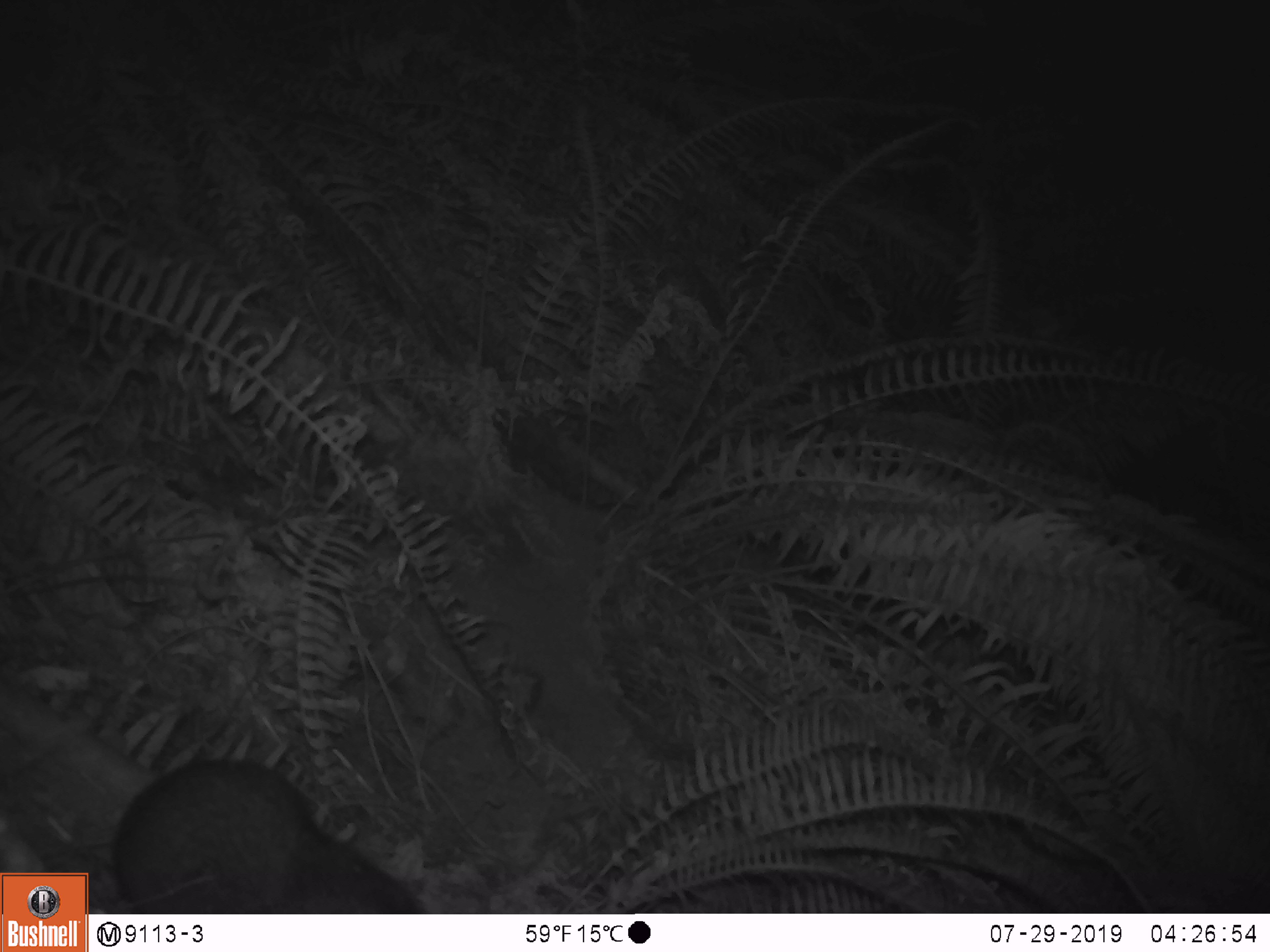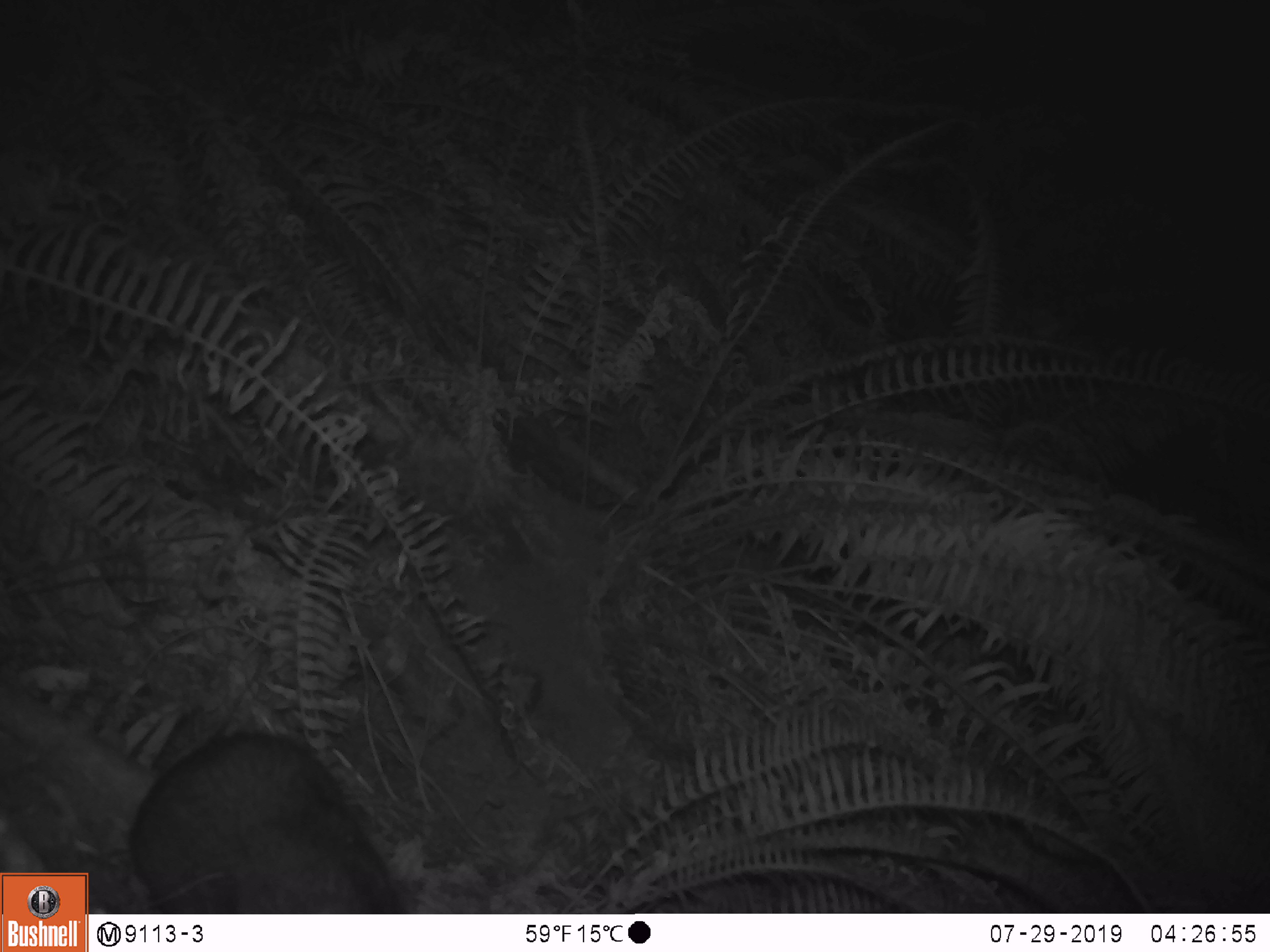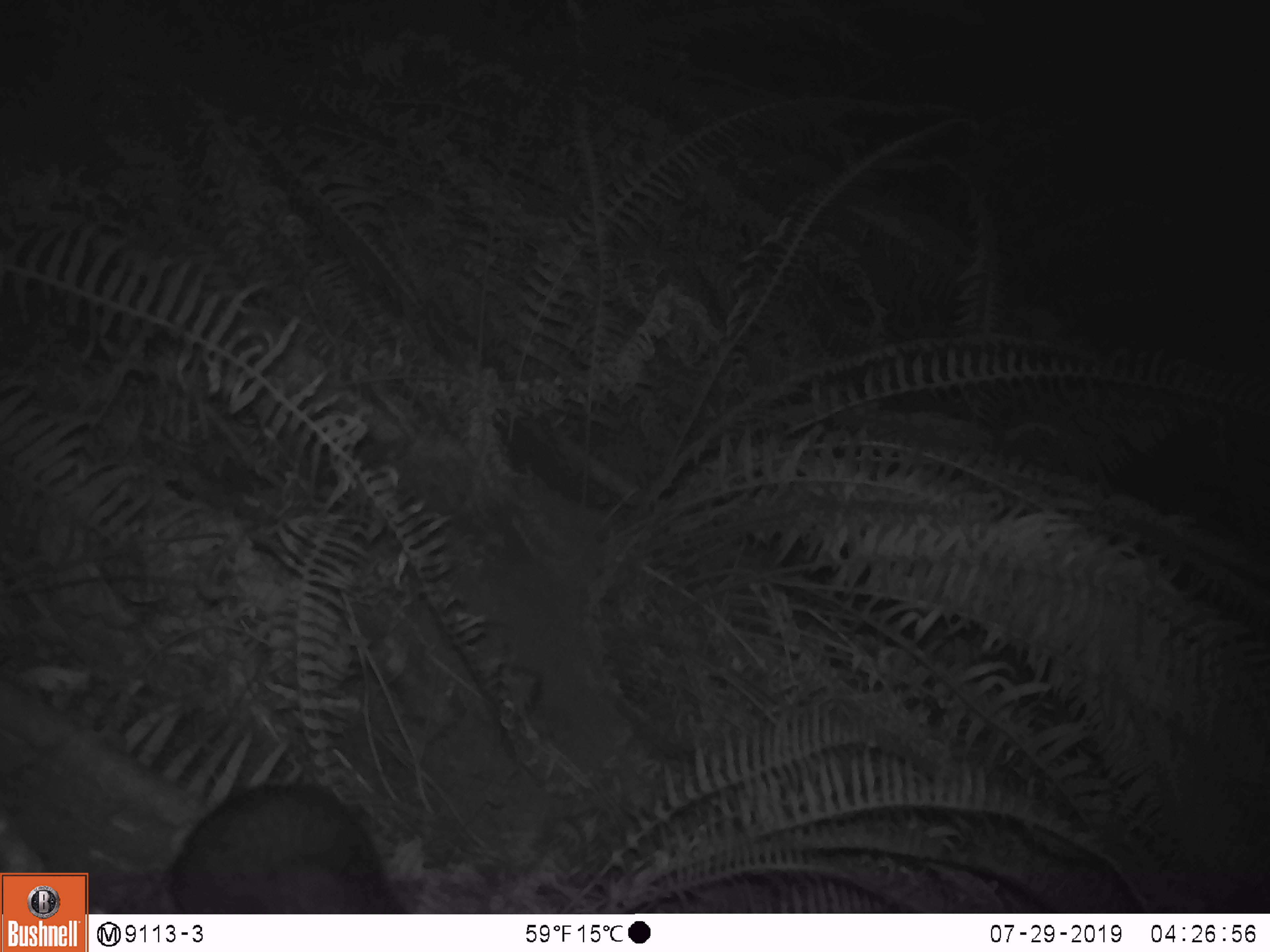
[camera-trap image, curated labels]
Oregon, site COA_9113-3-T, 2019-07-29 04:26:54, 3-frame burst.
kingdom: Animalia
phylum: Chordata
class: Mammalia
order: Rodentia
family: Aplodontiidae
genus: Aplodontia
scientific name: Aplodontia rufa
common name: mountain beaver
Mountain beaver (Aplodontia rufa).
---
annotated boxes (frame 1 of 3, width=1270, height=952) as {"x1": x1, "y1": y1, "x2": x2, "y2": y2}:
mountain beaver: {"x1": 109, "y1": 757, "x2": 426, "y2": 910}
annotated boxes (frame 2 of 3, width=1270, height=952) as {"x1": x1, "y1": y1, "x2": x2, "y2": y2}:
mountain beaver: {"x1": 121, "y1": 721, "x2": 410, "y2": 910}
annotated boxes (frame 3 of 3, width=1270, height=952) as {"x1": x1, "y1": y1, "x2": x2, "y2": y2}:
mountain beaver: {"x1": 155, "y1": 776, "x2": 404, "y2": 911}